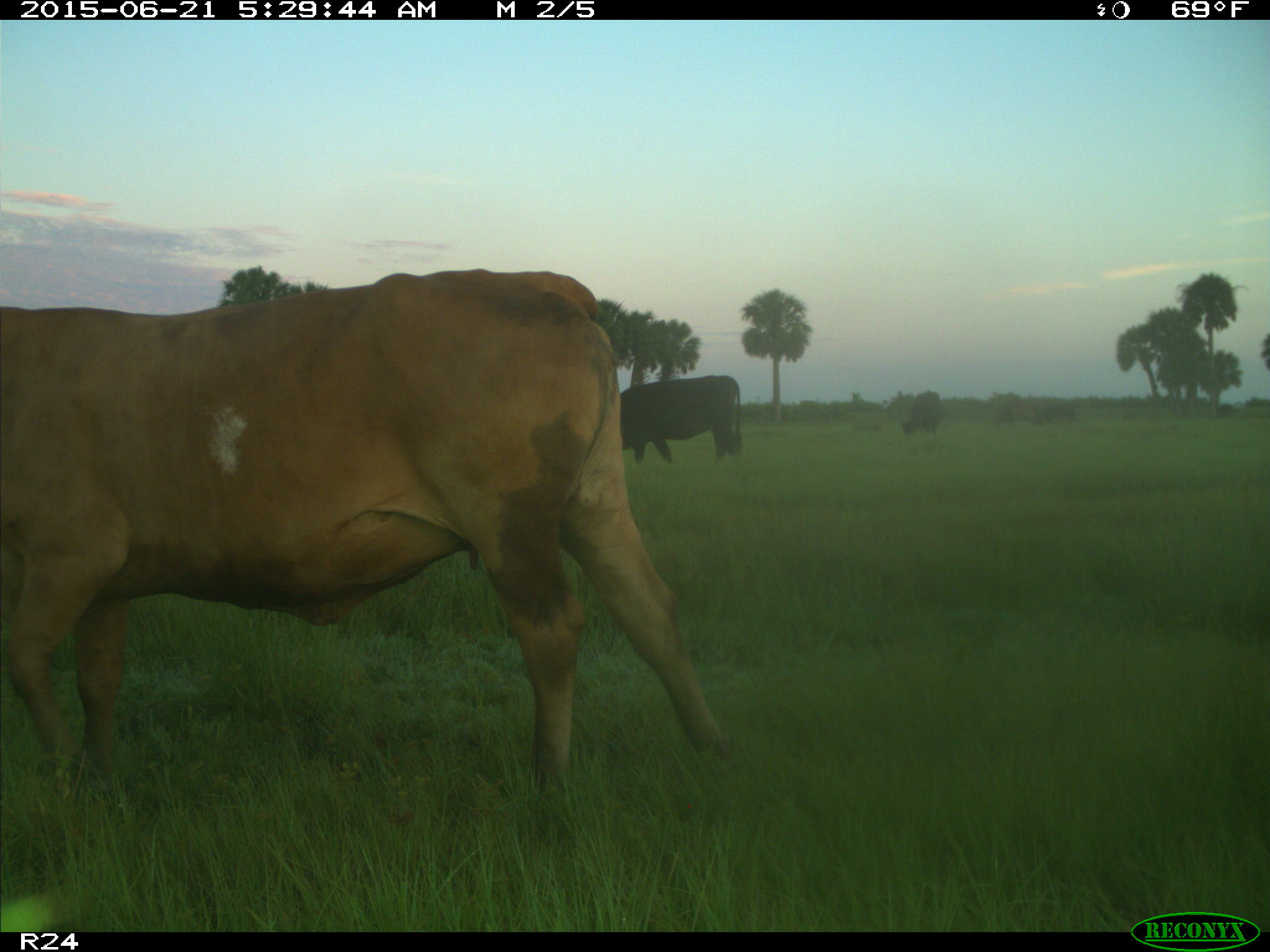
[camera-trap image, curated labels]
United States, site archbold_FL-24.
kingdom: Animalia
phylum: Chordata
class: Mammalia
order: Artiodactyla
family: Bovidae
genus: Bos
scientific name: Bos taurus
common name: domestic cow